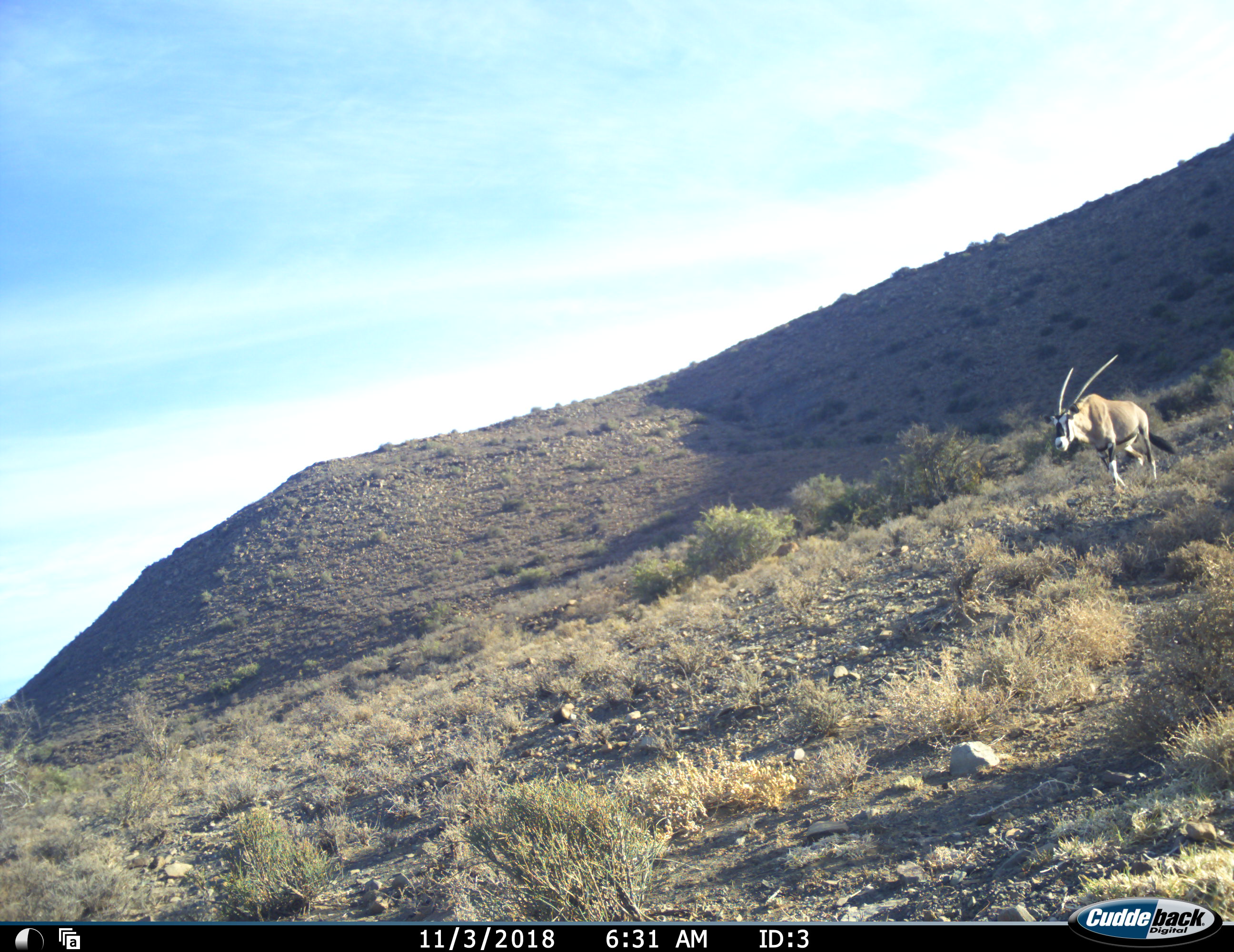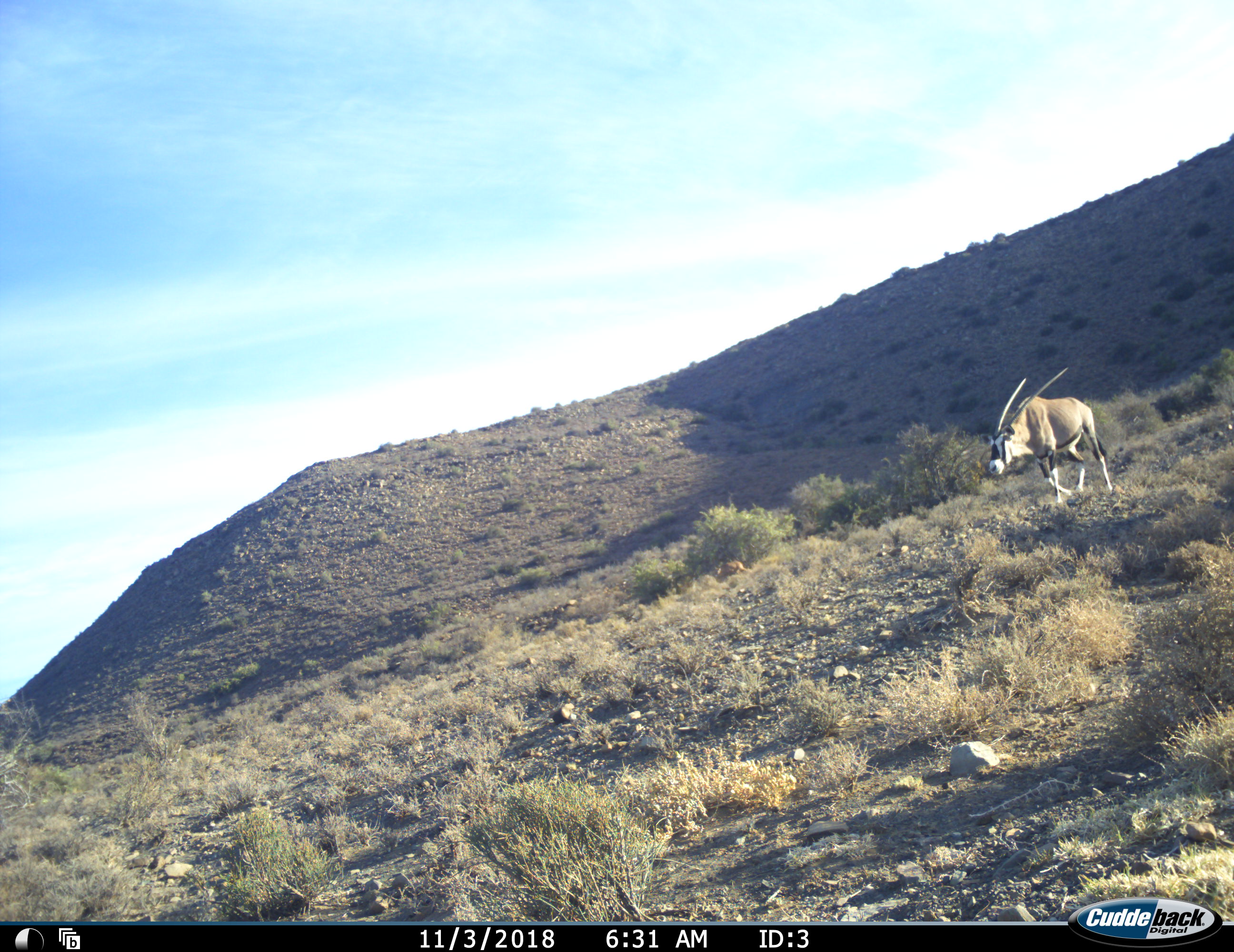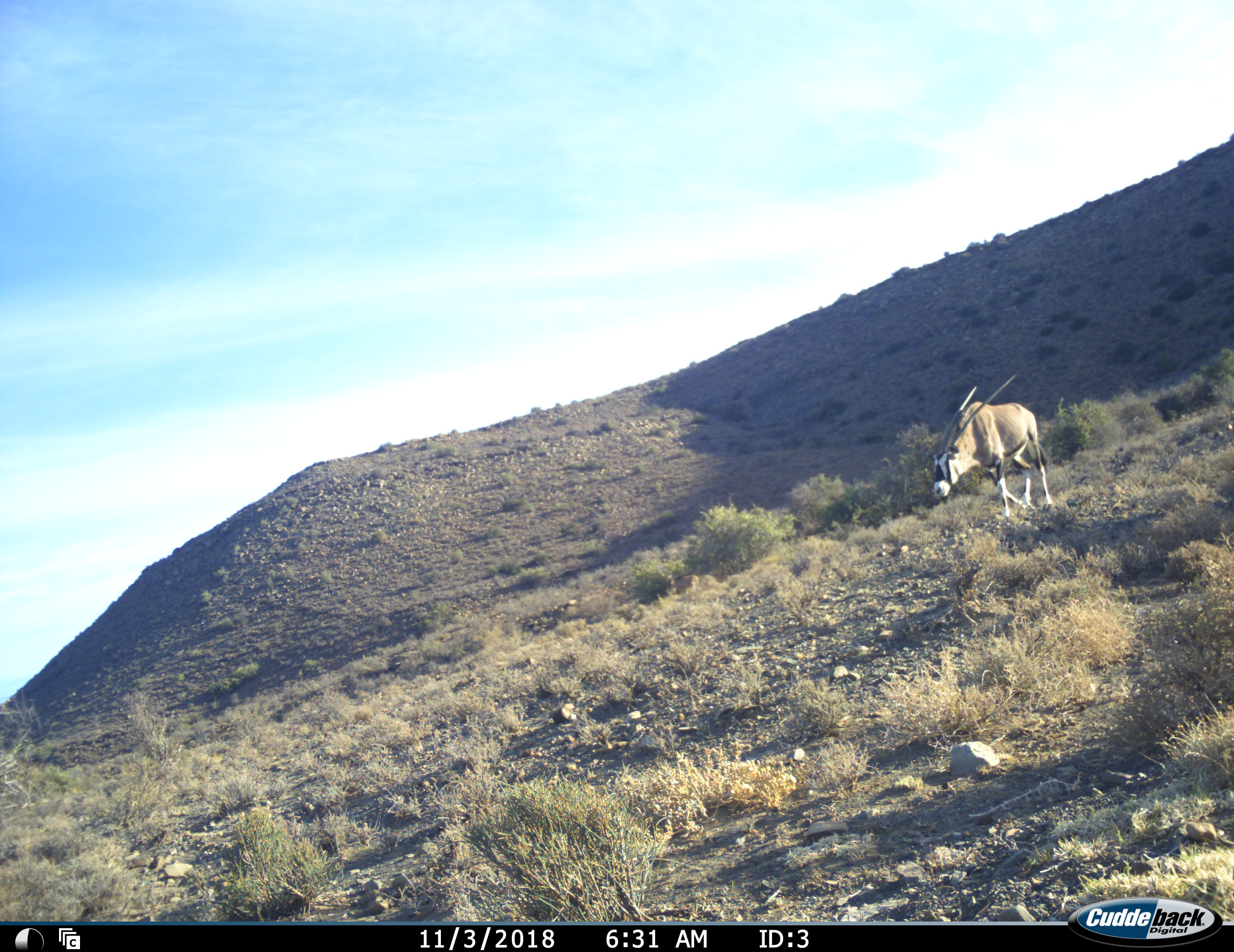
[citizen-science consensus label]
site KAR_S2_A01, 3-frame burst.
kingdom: Animalia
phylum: Chordata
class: Mammalia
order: Artiodactyla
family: Bovidae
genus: Oryx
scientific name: Oryx gazella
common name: gemsbok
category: oryx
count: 1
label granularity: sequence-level